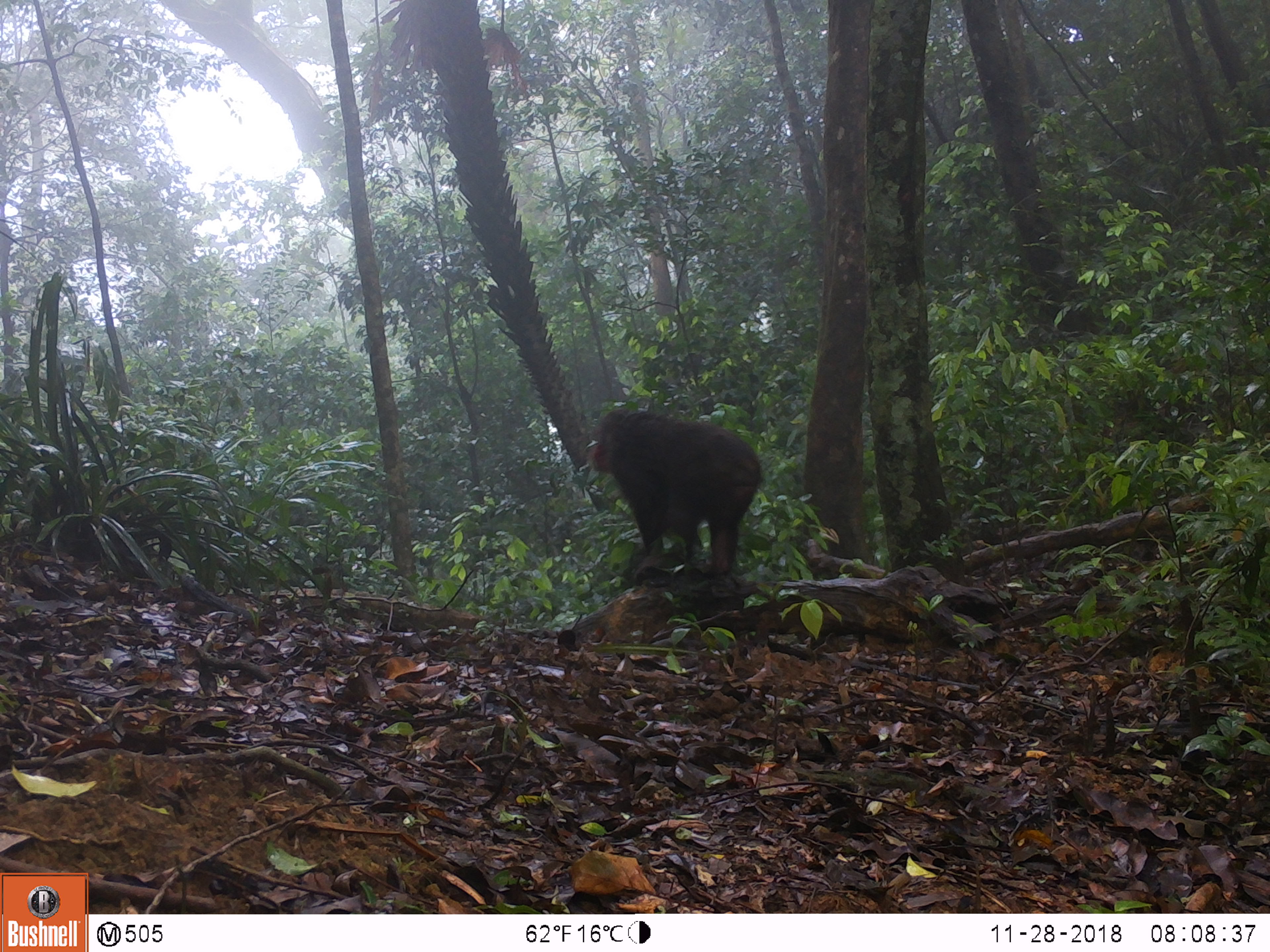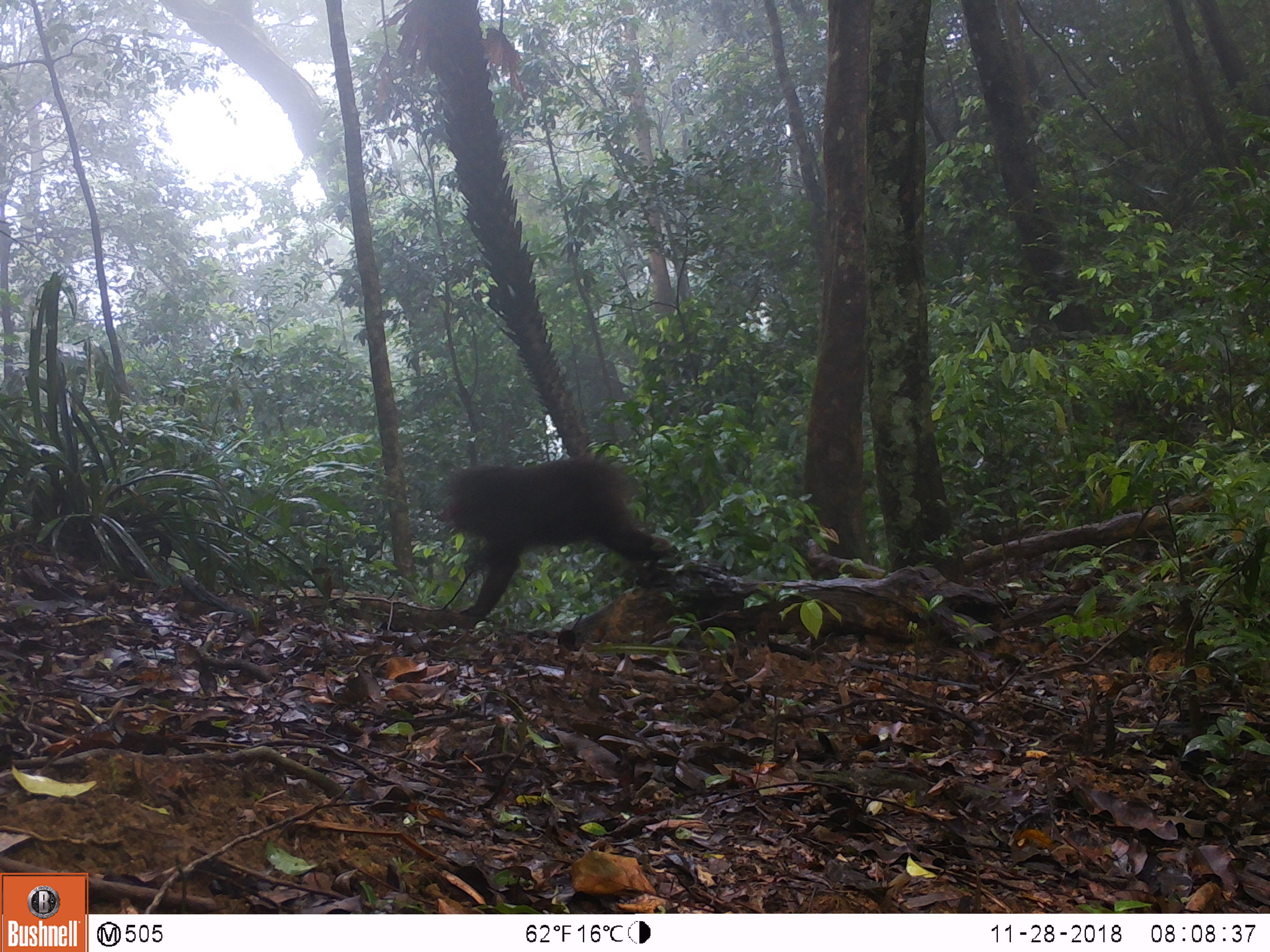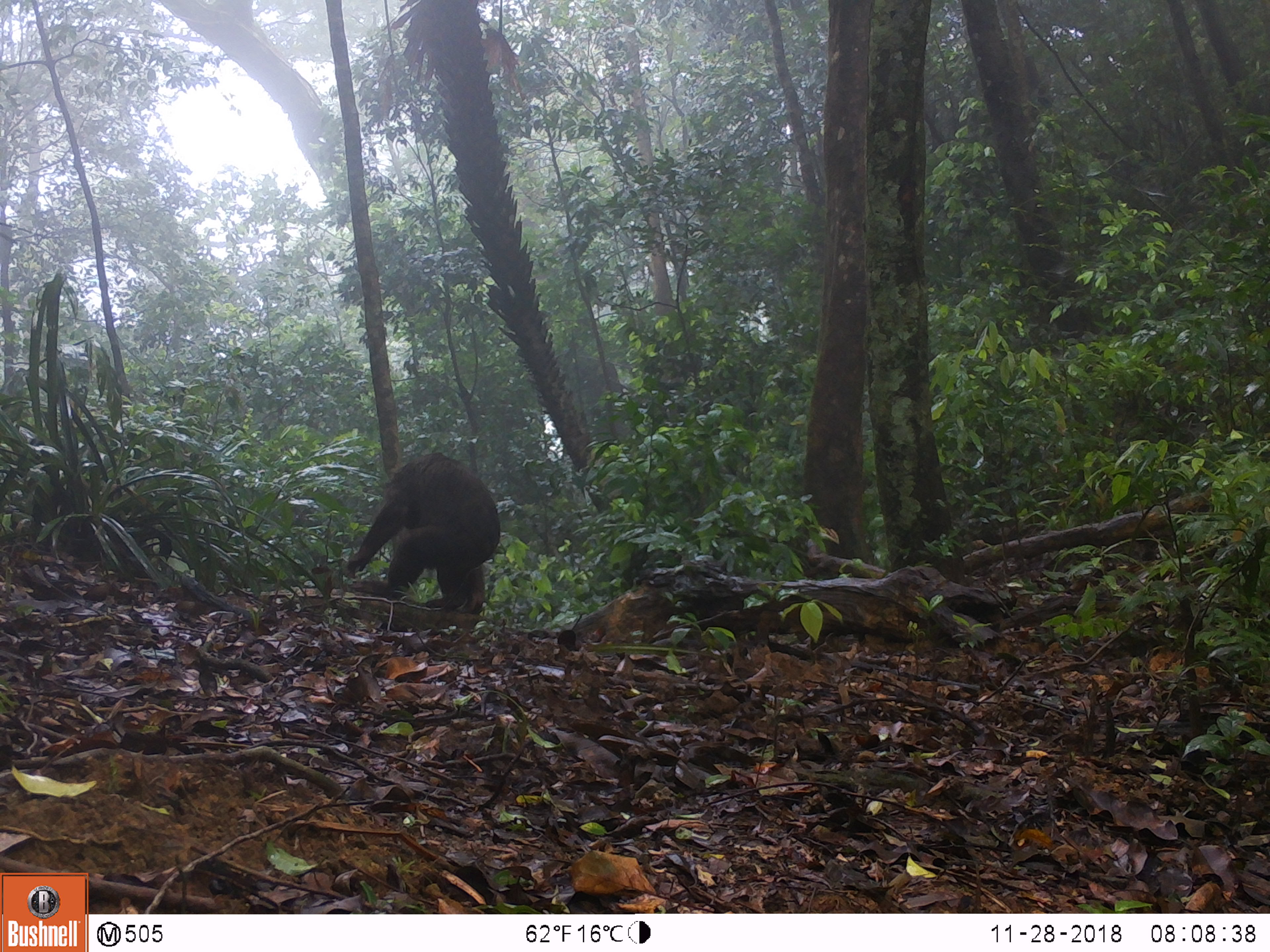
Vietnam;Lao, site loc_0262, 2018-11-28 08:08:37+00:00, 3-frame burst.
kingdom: Animalia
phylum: Chordata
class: Mammalia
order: Primates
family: Cercopithecidae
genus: Macaca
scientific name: Macaca arctoides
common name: stump-tailed macaque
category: stump tailed macaque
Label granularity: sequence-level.